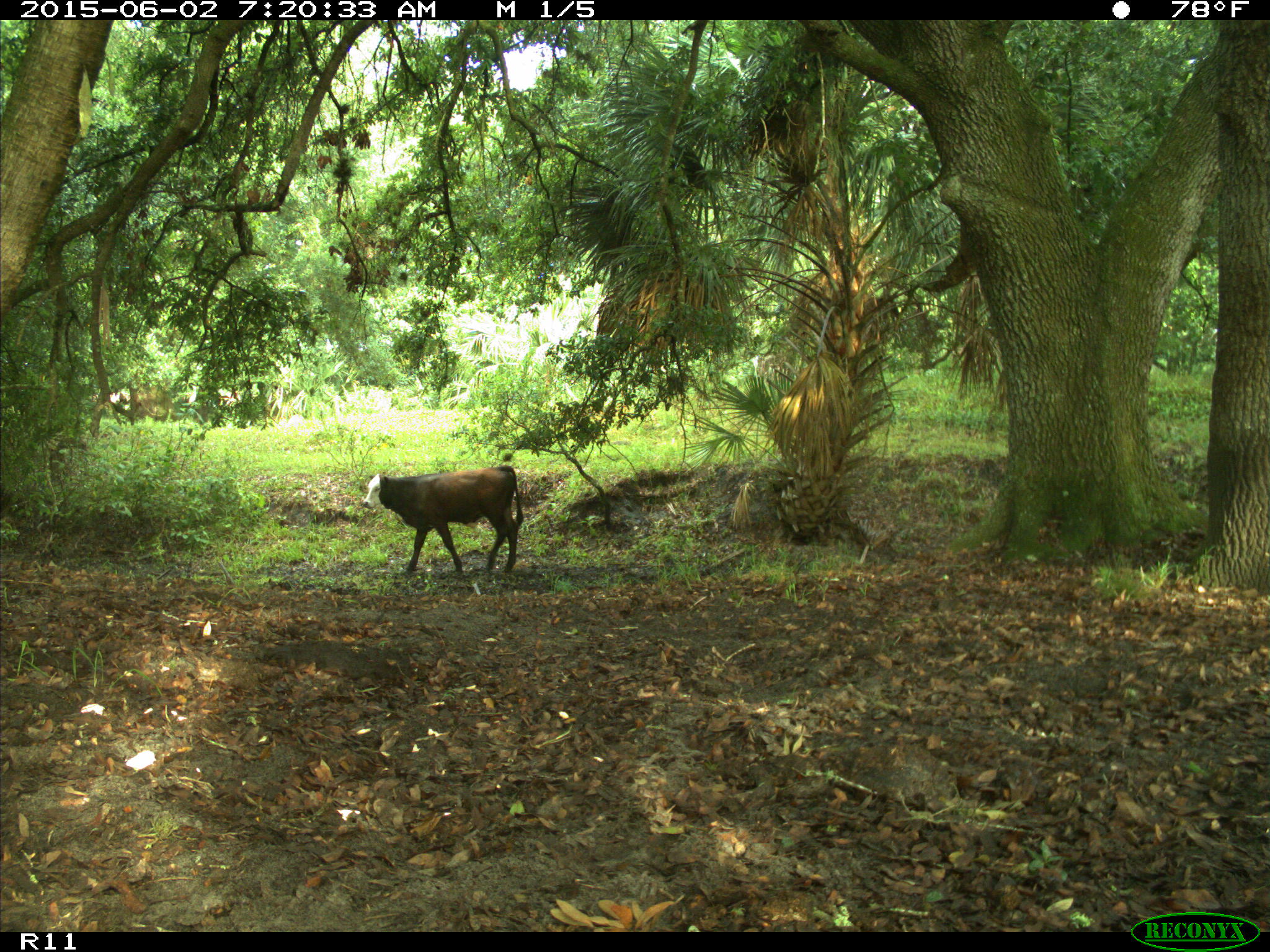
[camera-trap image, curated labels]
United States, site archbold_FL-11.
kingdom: Animalia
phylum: Chordata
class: Mammalia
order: Artiodactyla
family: Bovidae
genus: Bos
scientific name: Bos taurus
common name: domestic cow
Bos taurus (domestic cow).